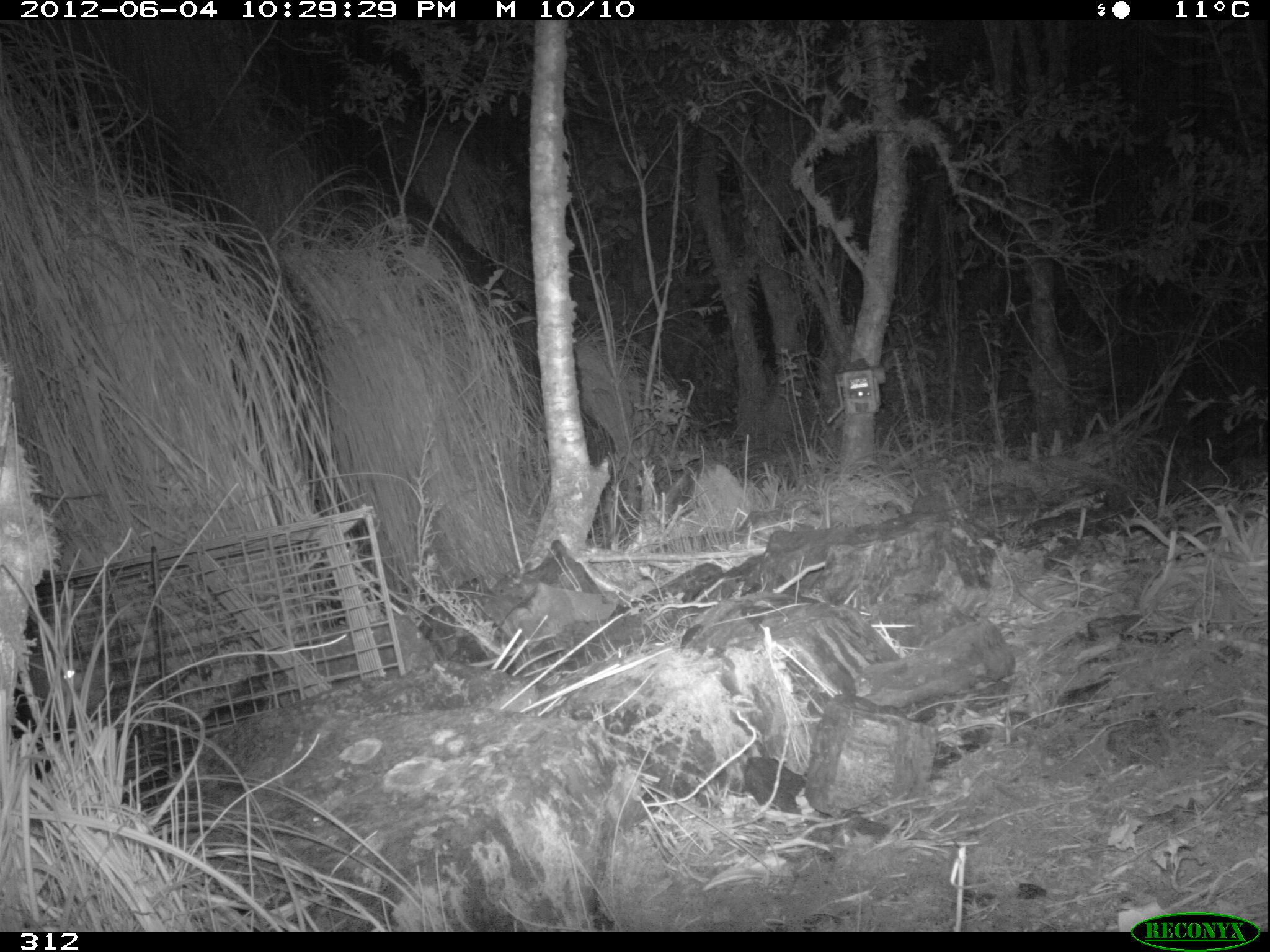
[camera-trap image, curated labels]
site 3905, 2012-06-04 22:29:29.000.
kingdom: Animalia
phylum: Chordata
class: Mammalia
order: Didelphimorphia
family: Didelphidae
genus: Didelphis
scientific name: Didelphis pernigra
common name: andean white-eared opossum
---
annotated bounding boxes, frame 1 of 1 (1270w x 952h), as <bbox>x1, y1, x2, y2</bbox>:
didelphis pernigra: <bbox>10, 636, 107, 774</bbox>